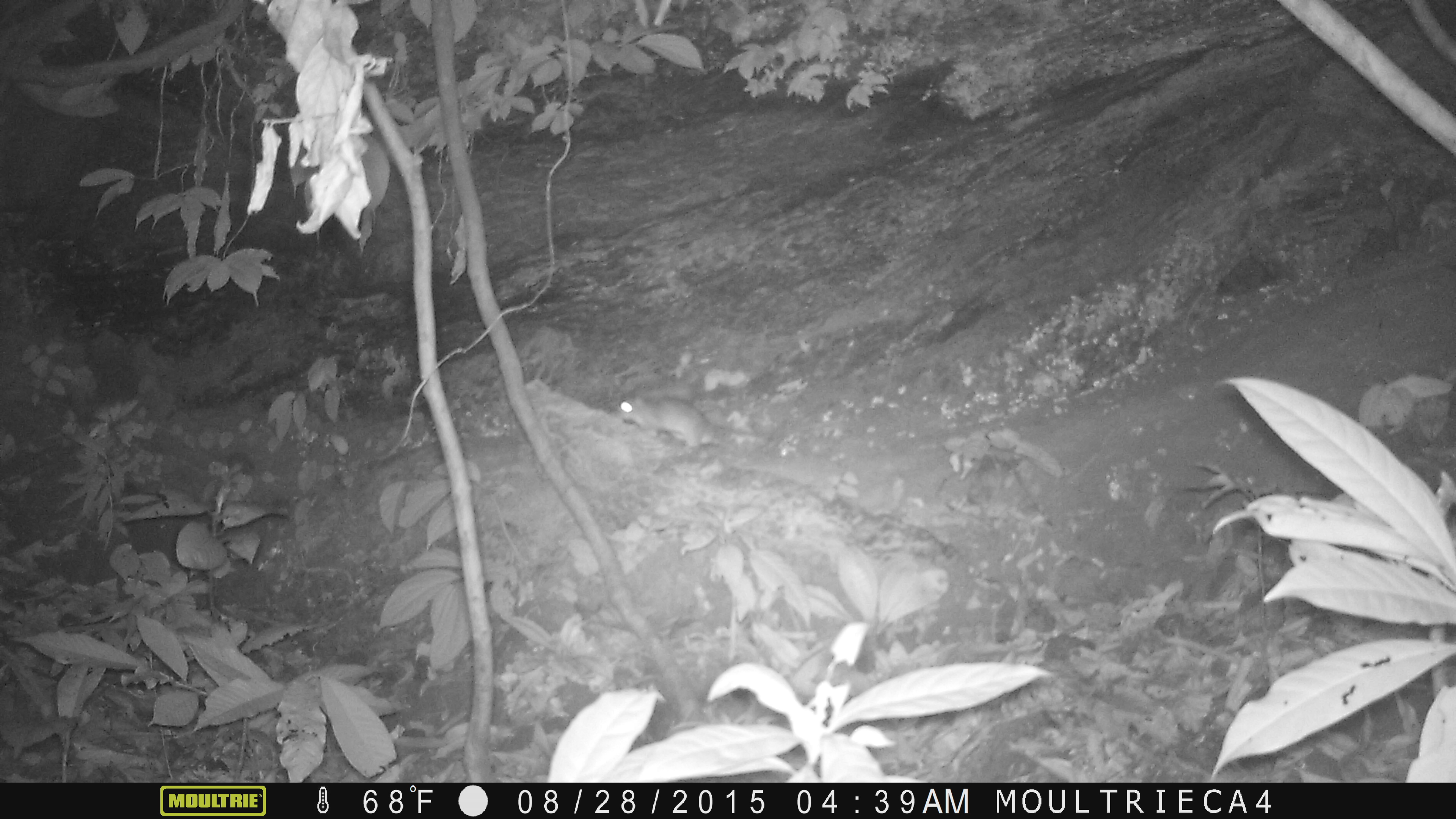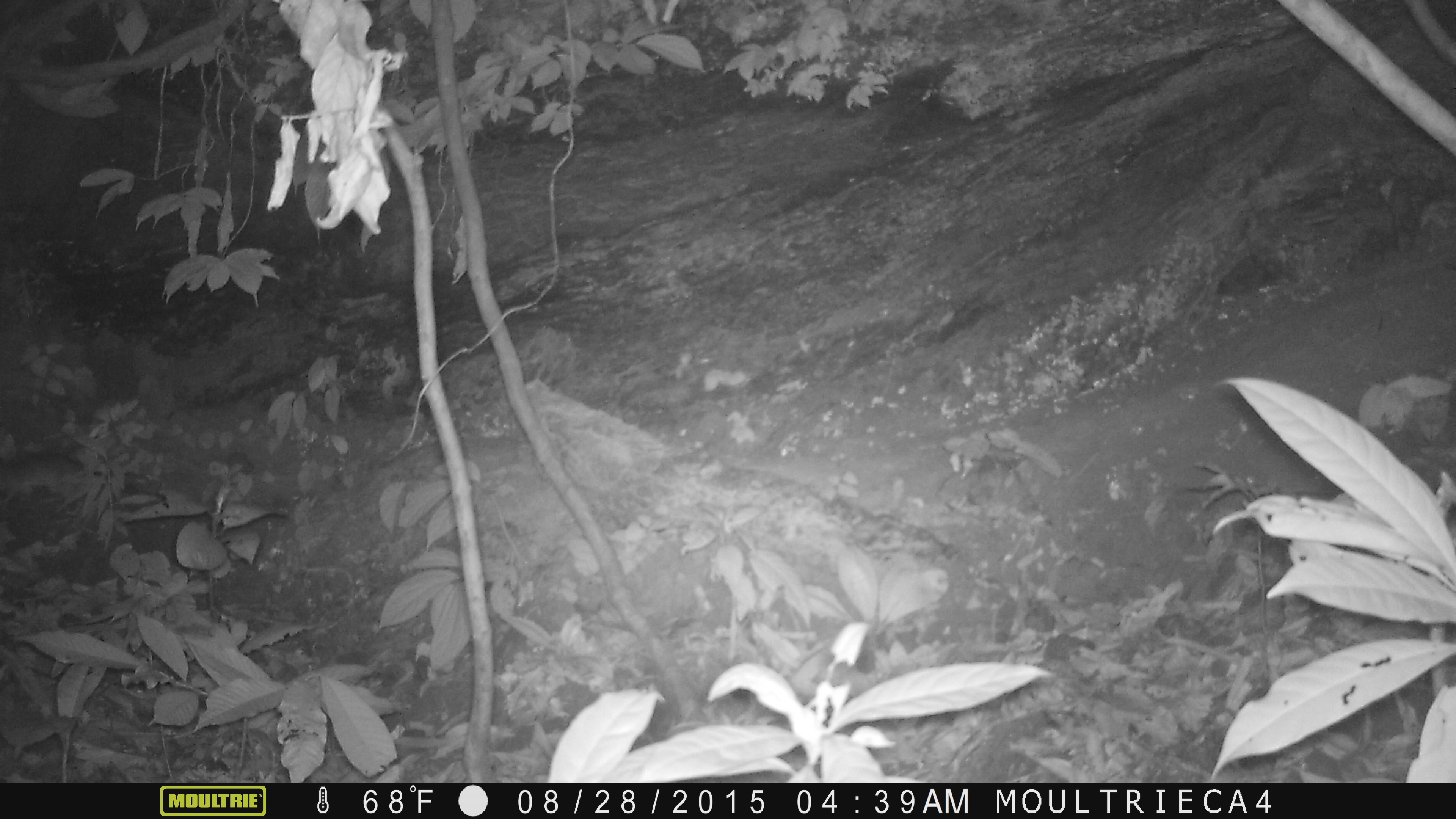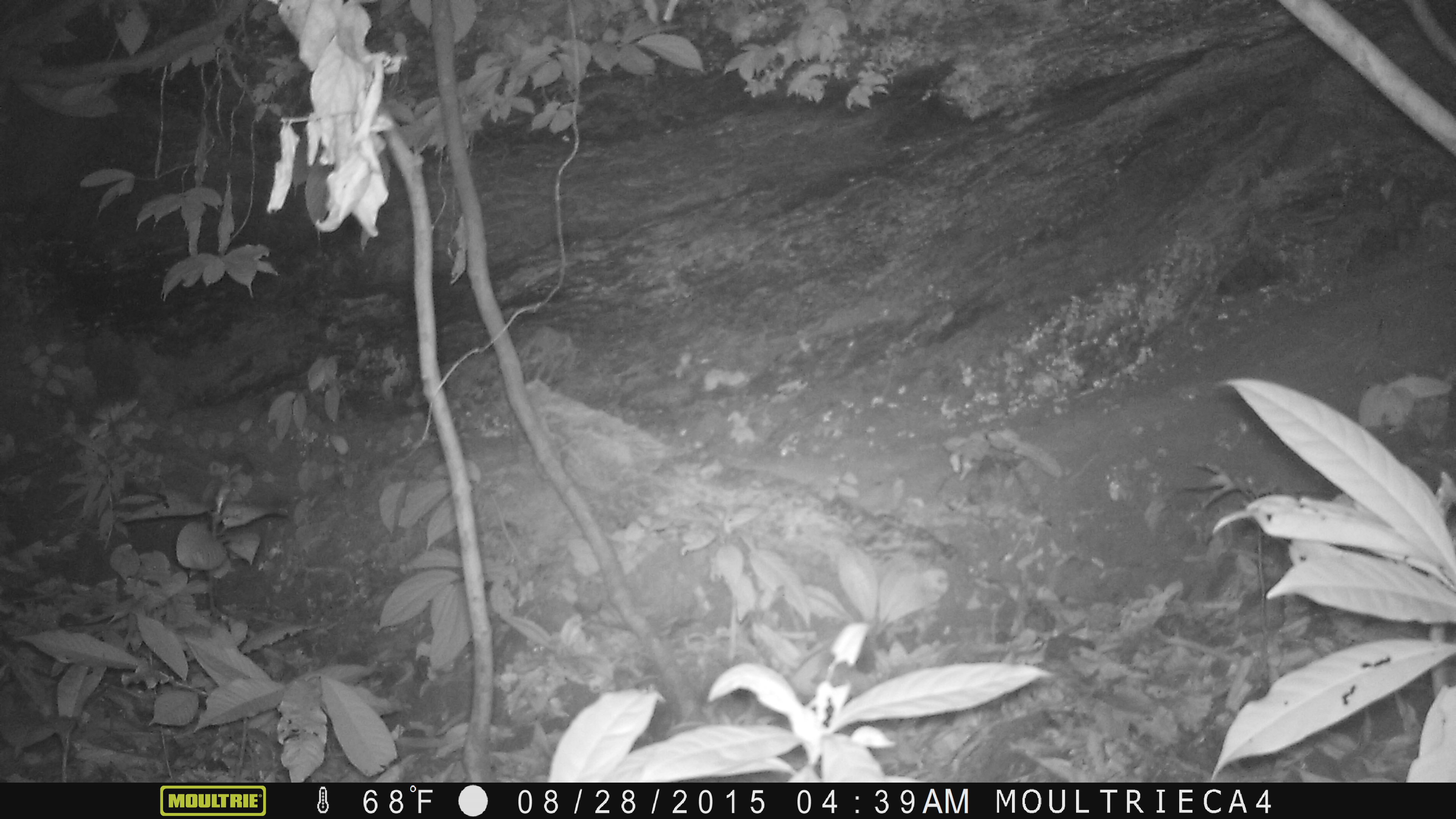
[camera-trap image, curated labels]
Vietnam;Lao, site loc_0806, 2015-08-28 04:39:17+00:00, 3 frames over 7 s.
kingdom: Animalia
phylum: Chordata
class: Mammalia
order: Rodentia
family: Muridae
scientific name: Muridae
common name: old-world mice and rats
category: unidentified murid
Unidentified murid (old-world mice and rats) (Muridae). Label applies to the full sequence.